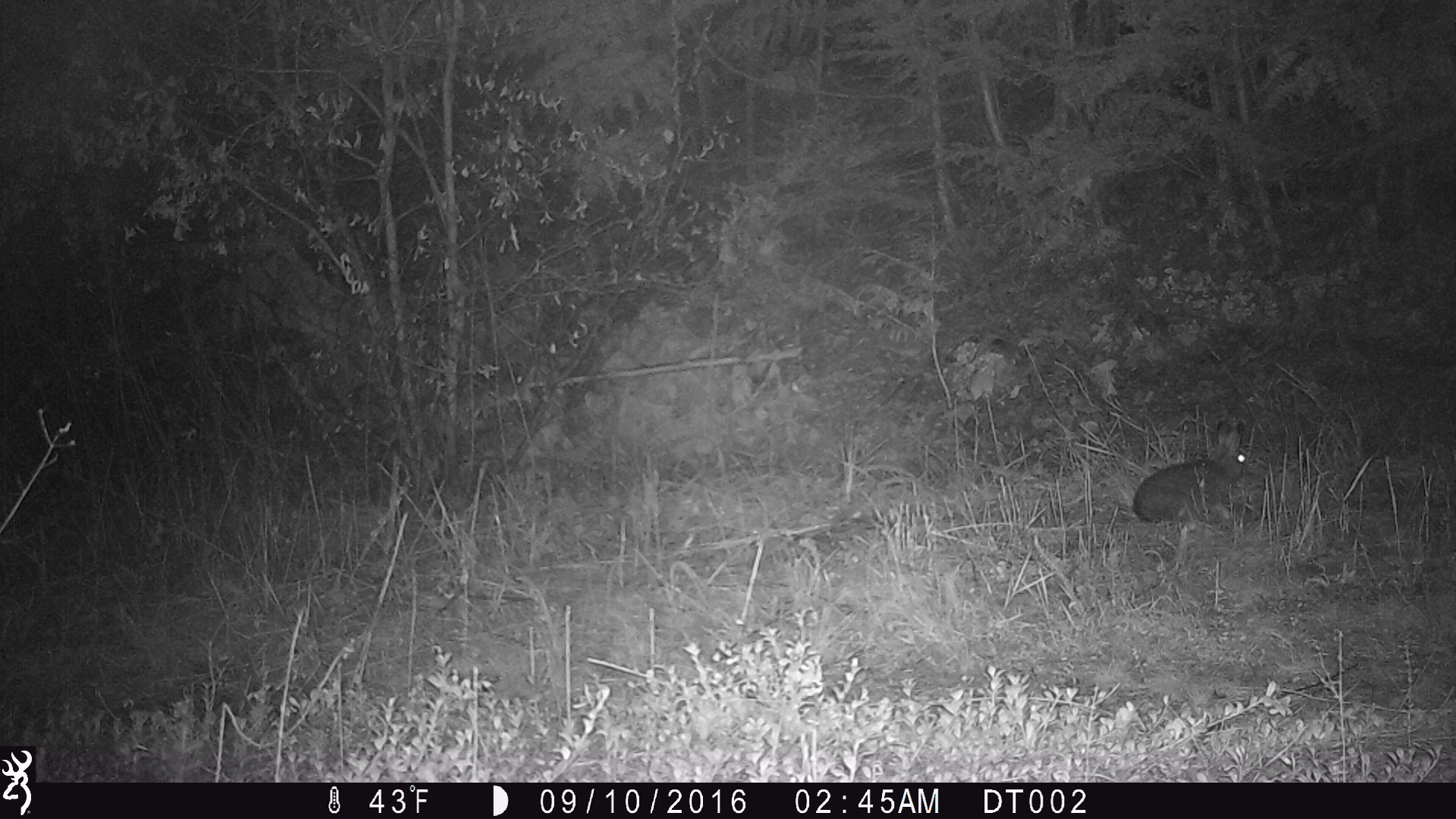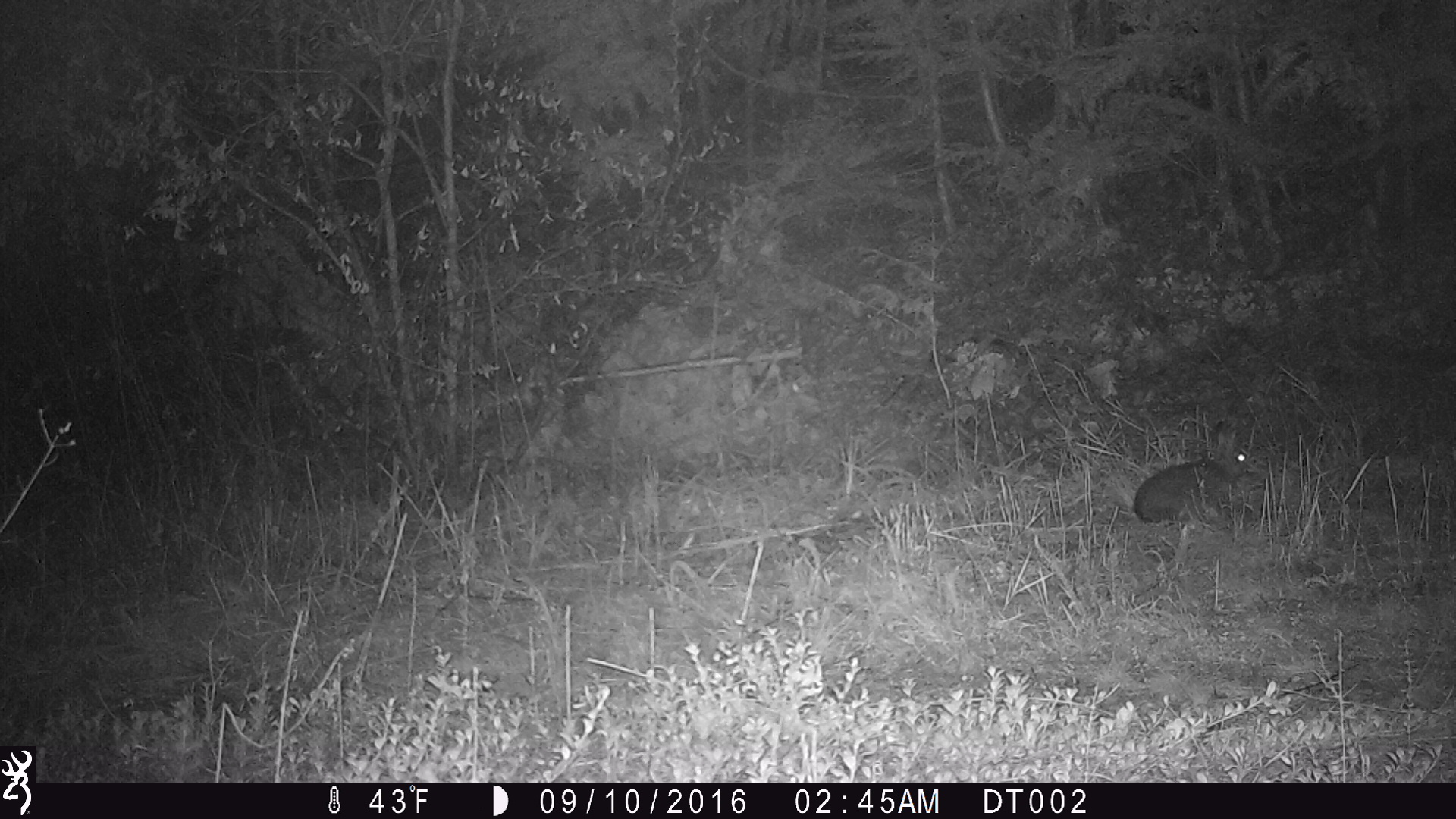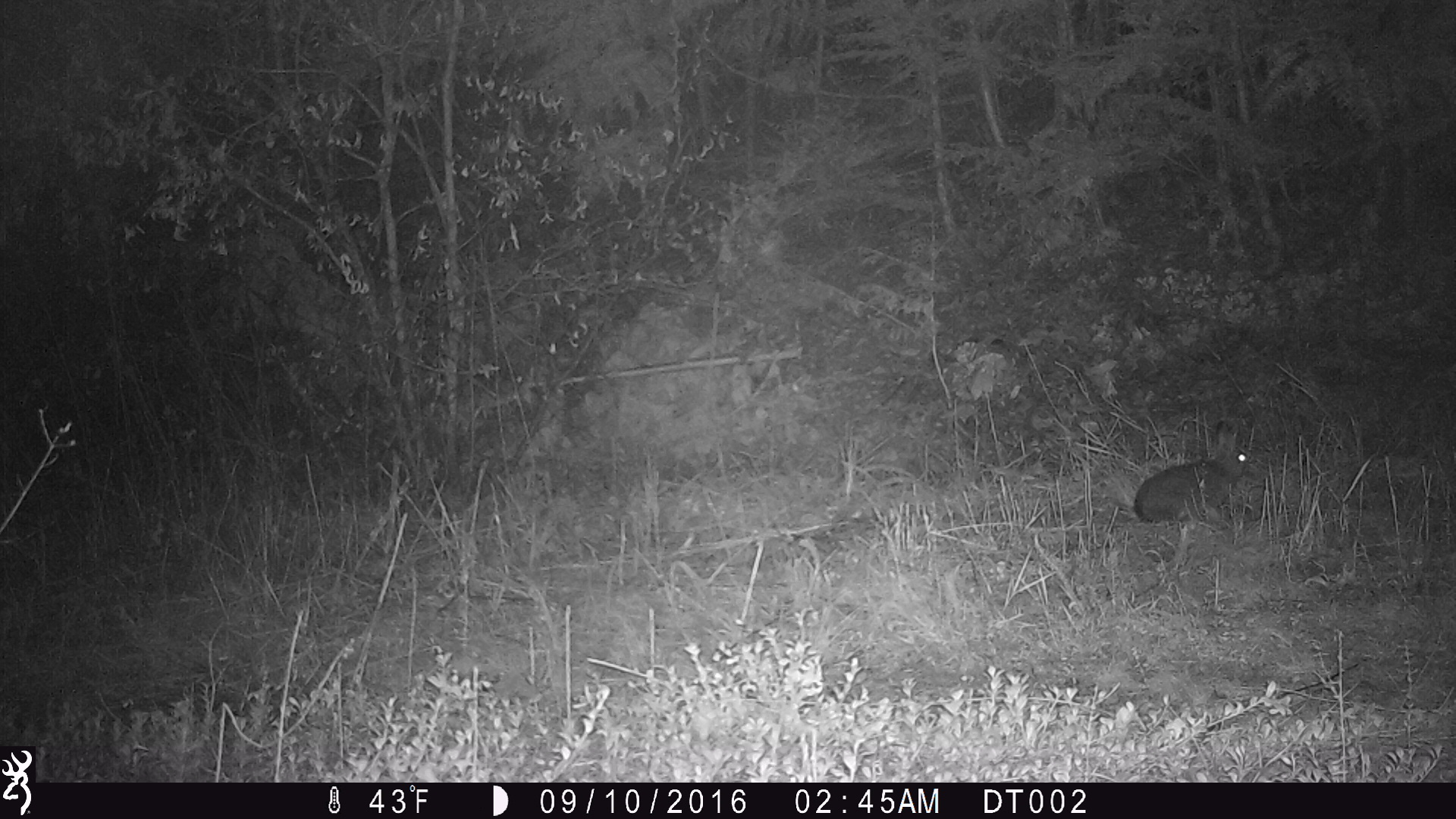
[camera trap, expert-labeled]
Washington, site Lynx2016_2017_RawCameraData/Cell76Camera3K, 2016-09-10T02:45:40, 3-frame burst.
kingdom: Animalia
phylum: Chordata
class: Mammalia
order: Lagomorpha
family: Leporidae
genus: Lepus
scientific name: Lepus americanus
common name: snowshoe hare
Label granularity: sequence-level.